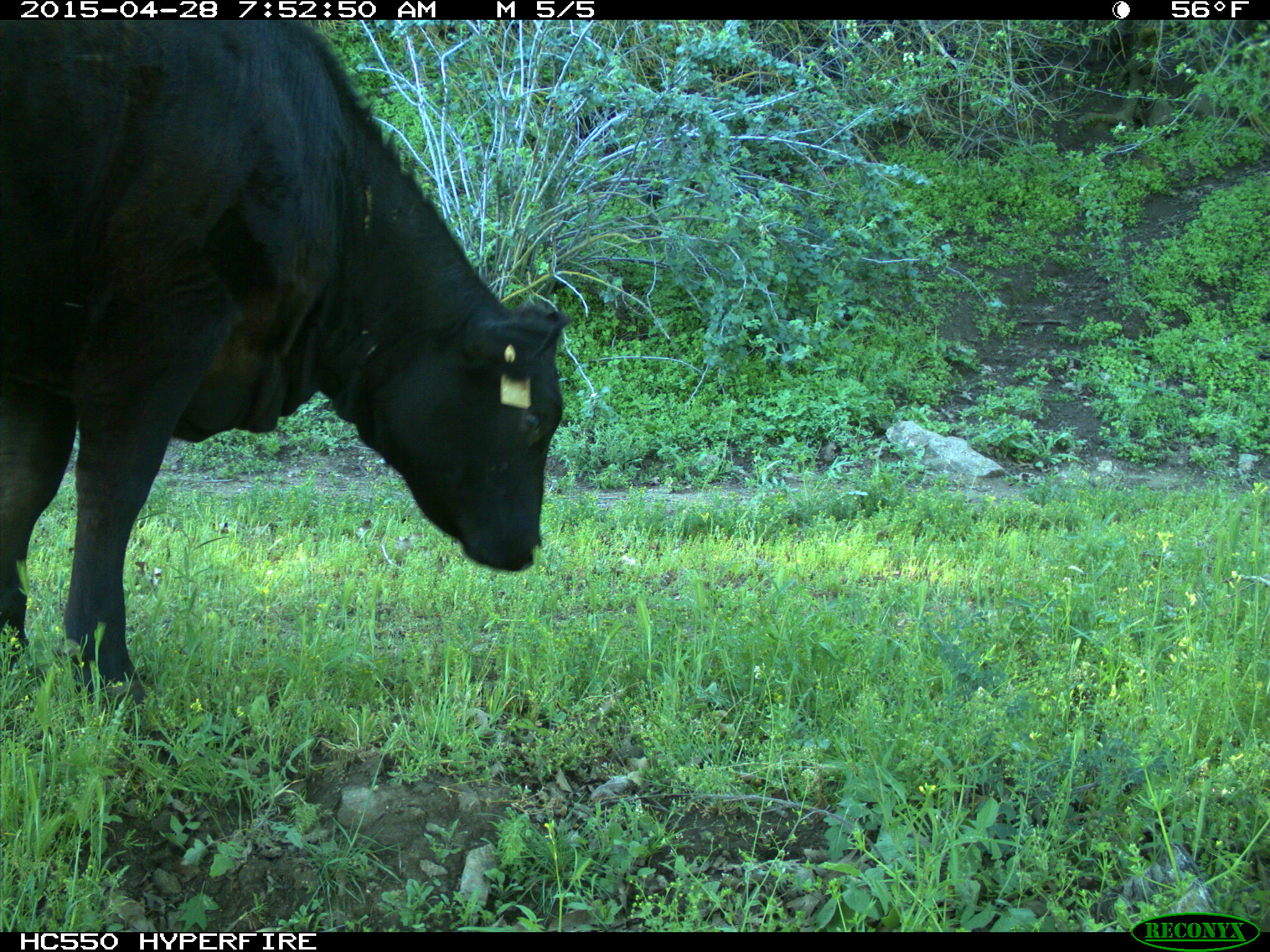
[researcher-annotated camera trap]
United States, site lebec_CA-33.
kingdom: Animalia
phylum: Chordata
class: Mammalia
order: Artiodactyla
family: Bovidae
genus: Bos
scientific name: Bos taurus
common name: domestic cow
Bos taurus (domestic cow).